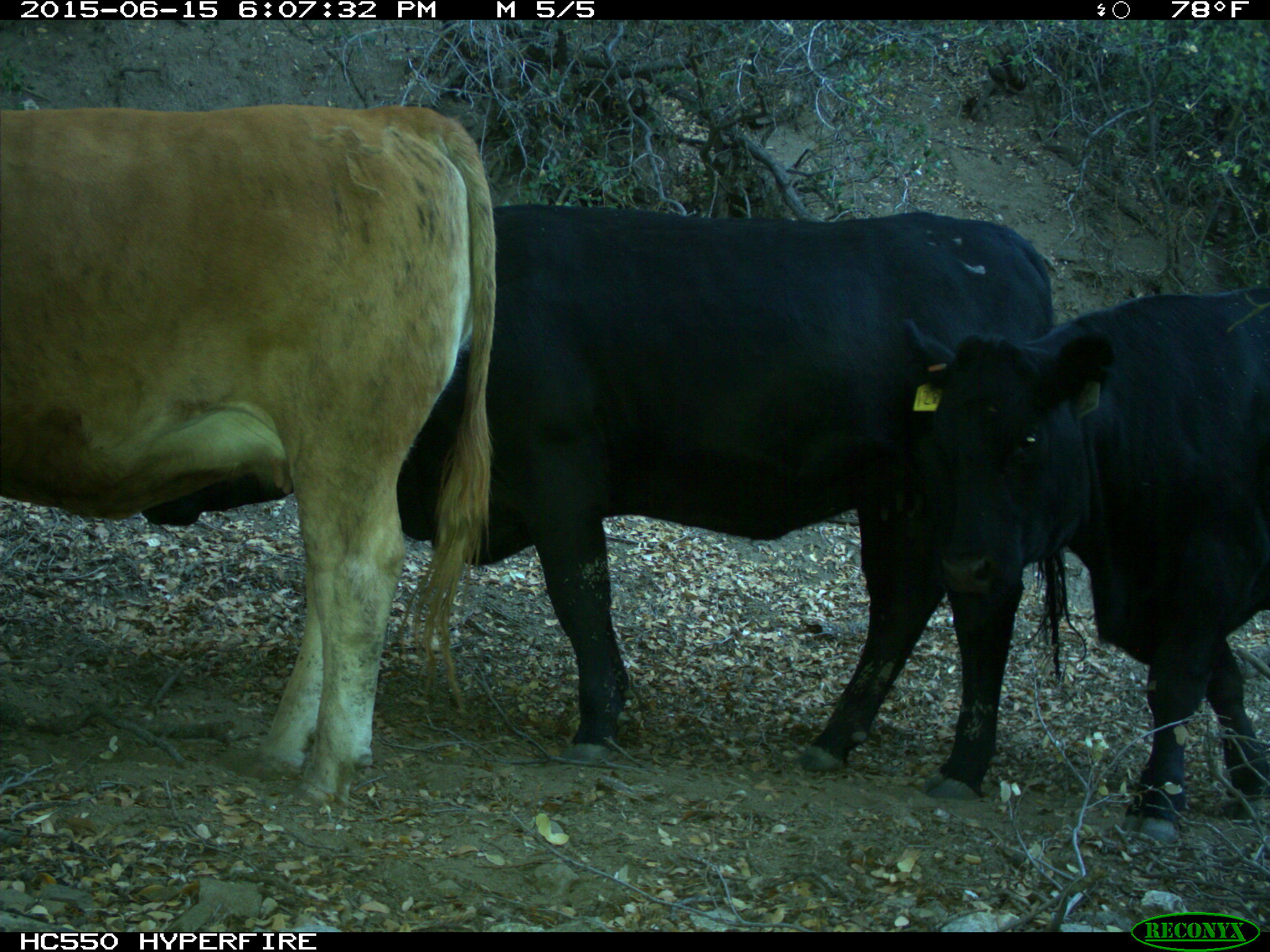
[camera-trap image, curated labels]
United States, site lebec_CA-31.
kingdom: Animalia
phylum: Chordata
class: Mammalia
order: Artiodactyla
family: Bovidae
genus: Bos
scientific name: Bos taurus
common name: domestic cow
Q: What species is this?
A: Bos taurus (domestic cow).